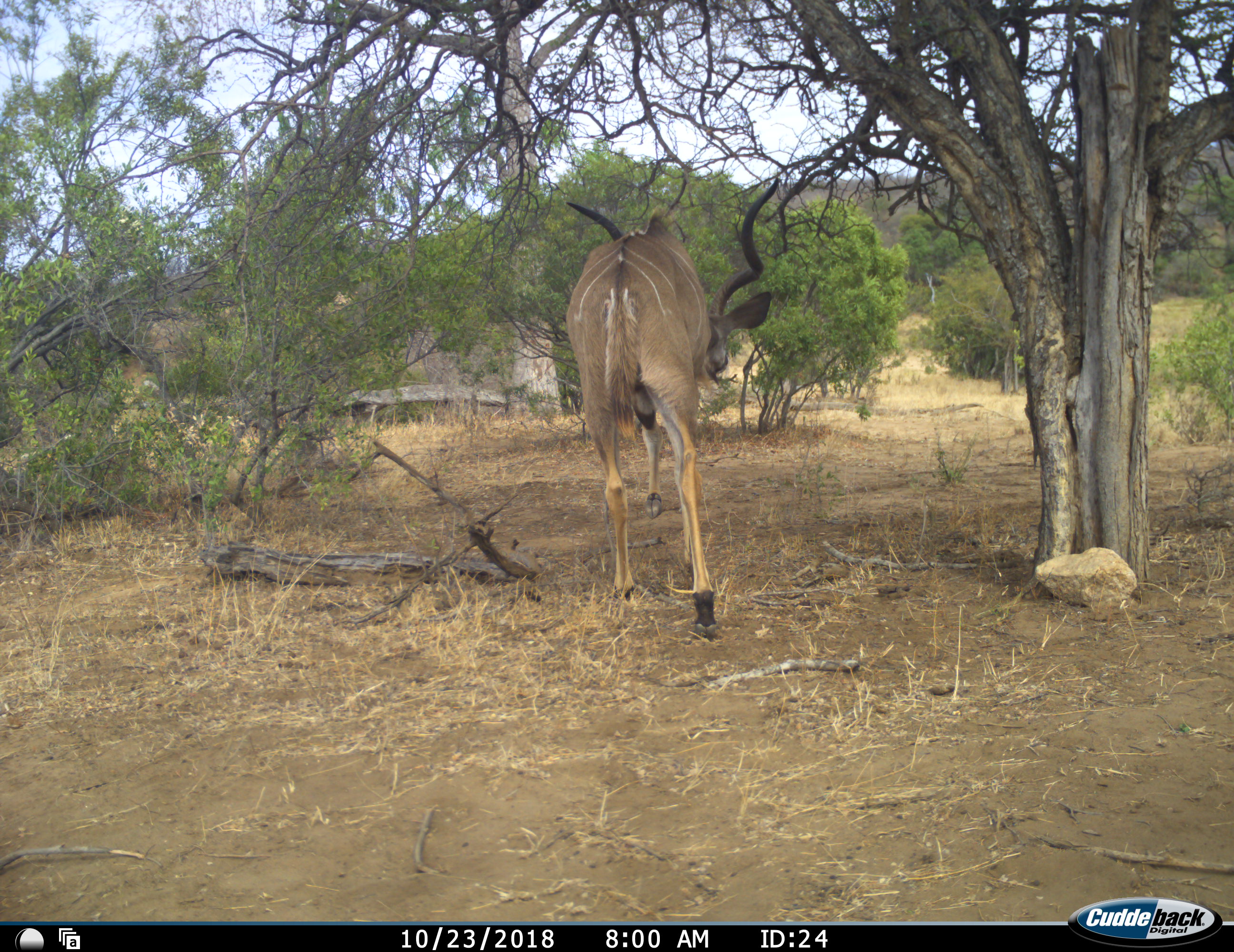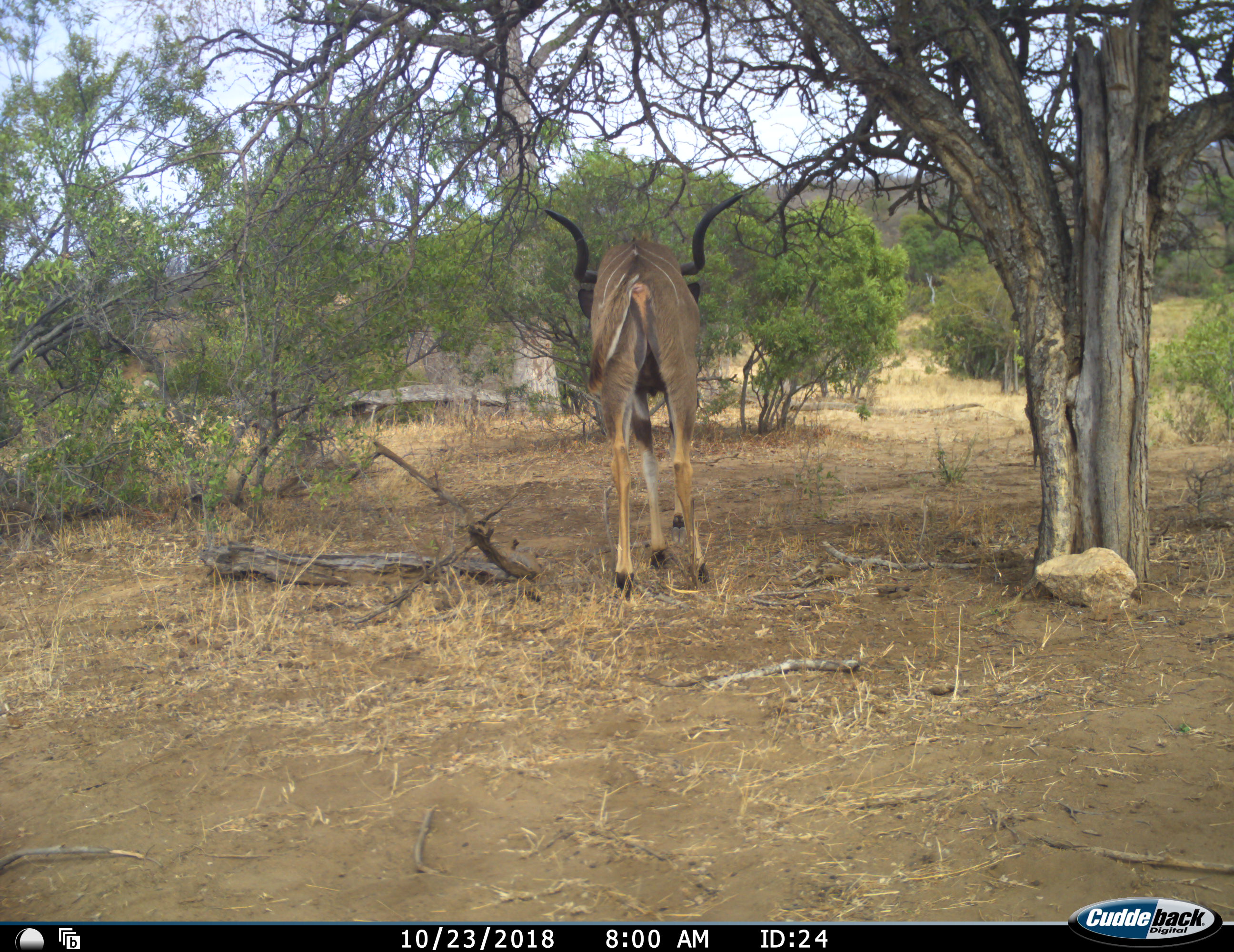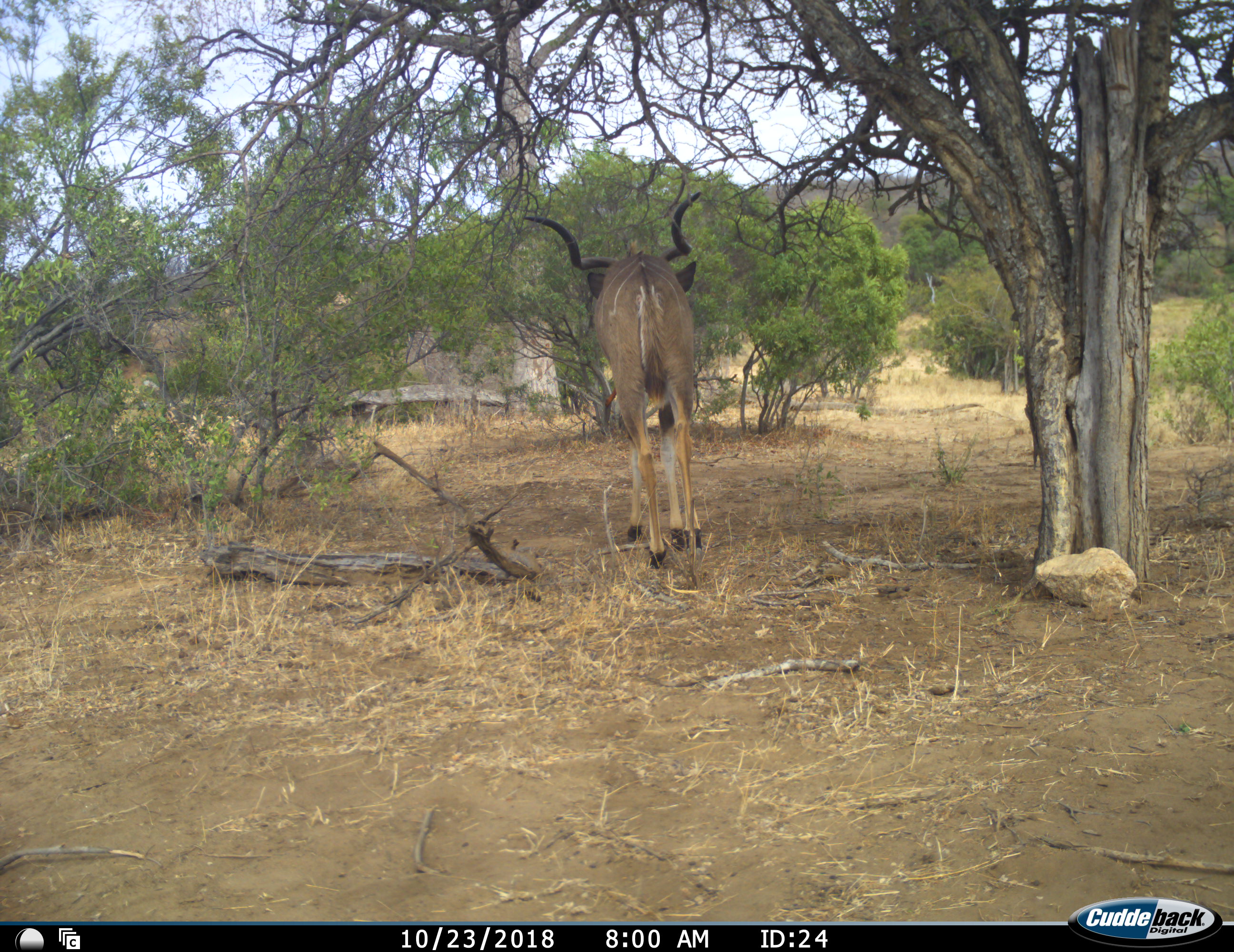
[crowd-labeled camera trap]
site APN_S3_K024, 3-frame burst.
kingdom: Animalia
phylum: Chordata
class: Mammalia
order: Artiodactyla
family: Bovidae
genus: Tragelaphus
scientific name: Tragelaphus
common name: kudu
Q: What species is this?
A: Kudu (Tragelaphus).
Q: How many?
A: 1.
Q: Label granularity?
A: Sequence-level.